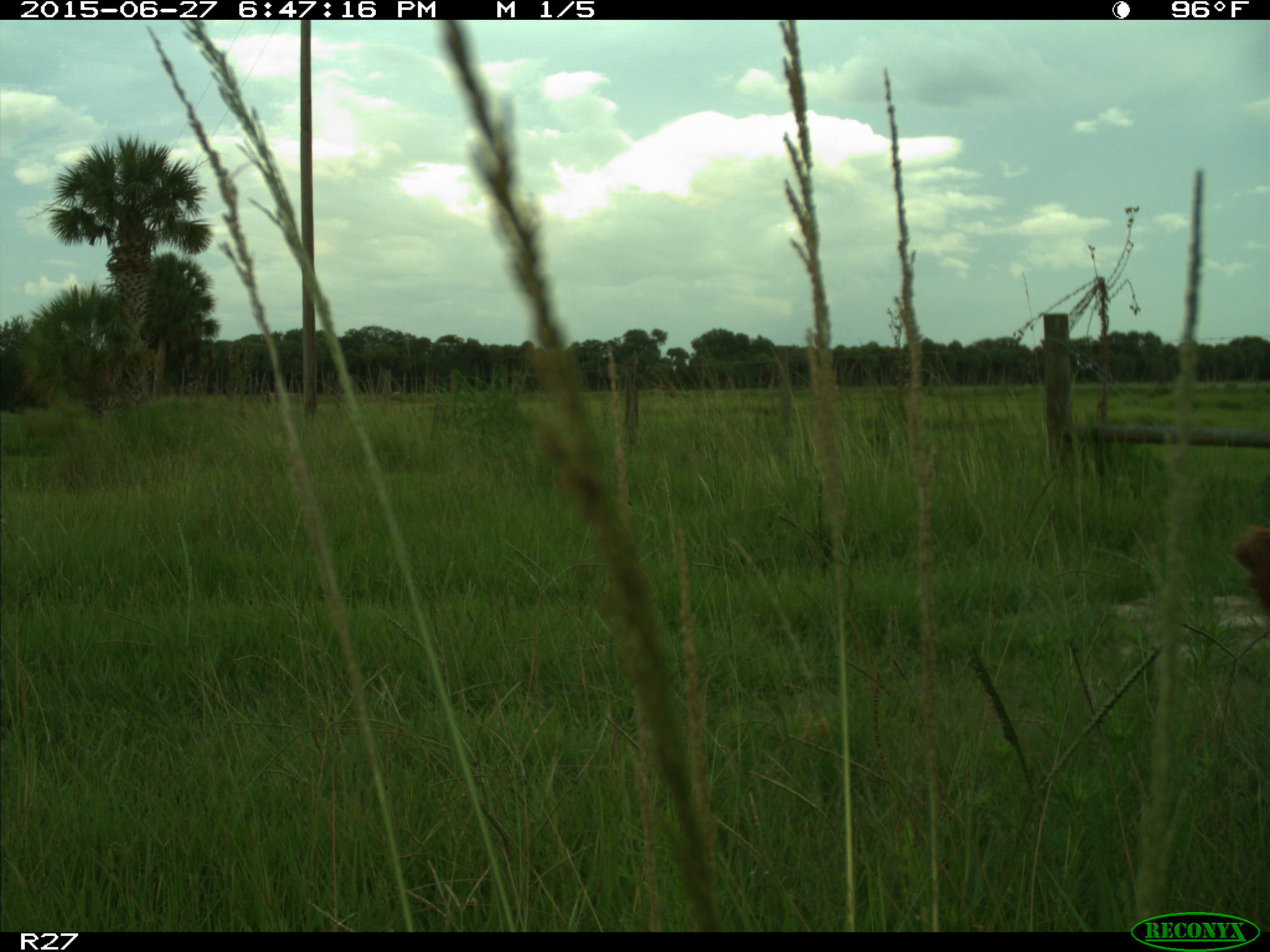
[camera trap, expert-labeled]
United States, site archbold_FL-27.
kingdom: Animalia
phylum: Chordata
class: Mammalia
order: Artiodactyla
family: Bovidae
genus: Bos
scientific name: Bos taurus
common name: domestic cow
Bos taurus (domestic cow).